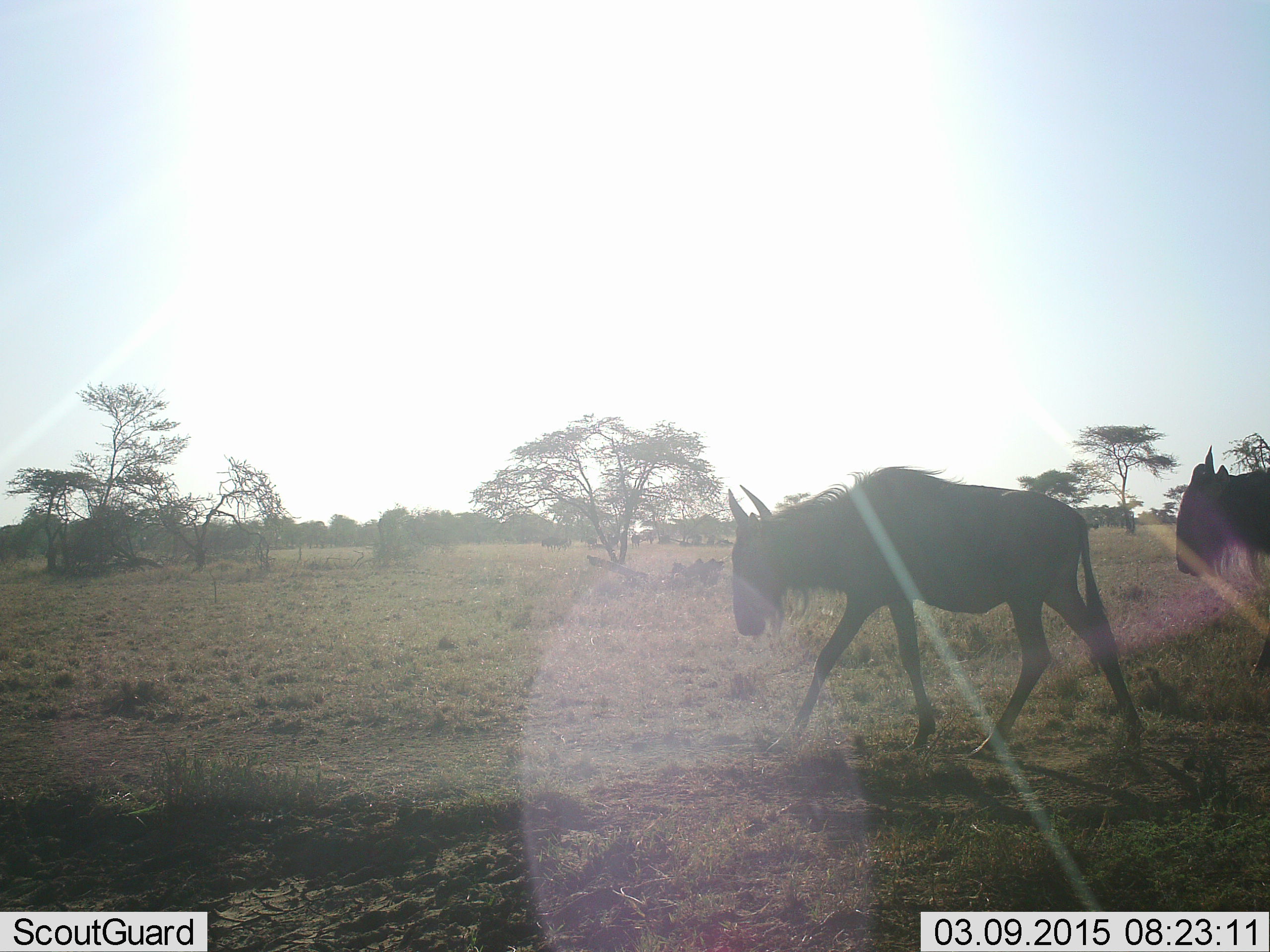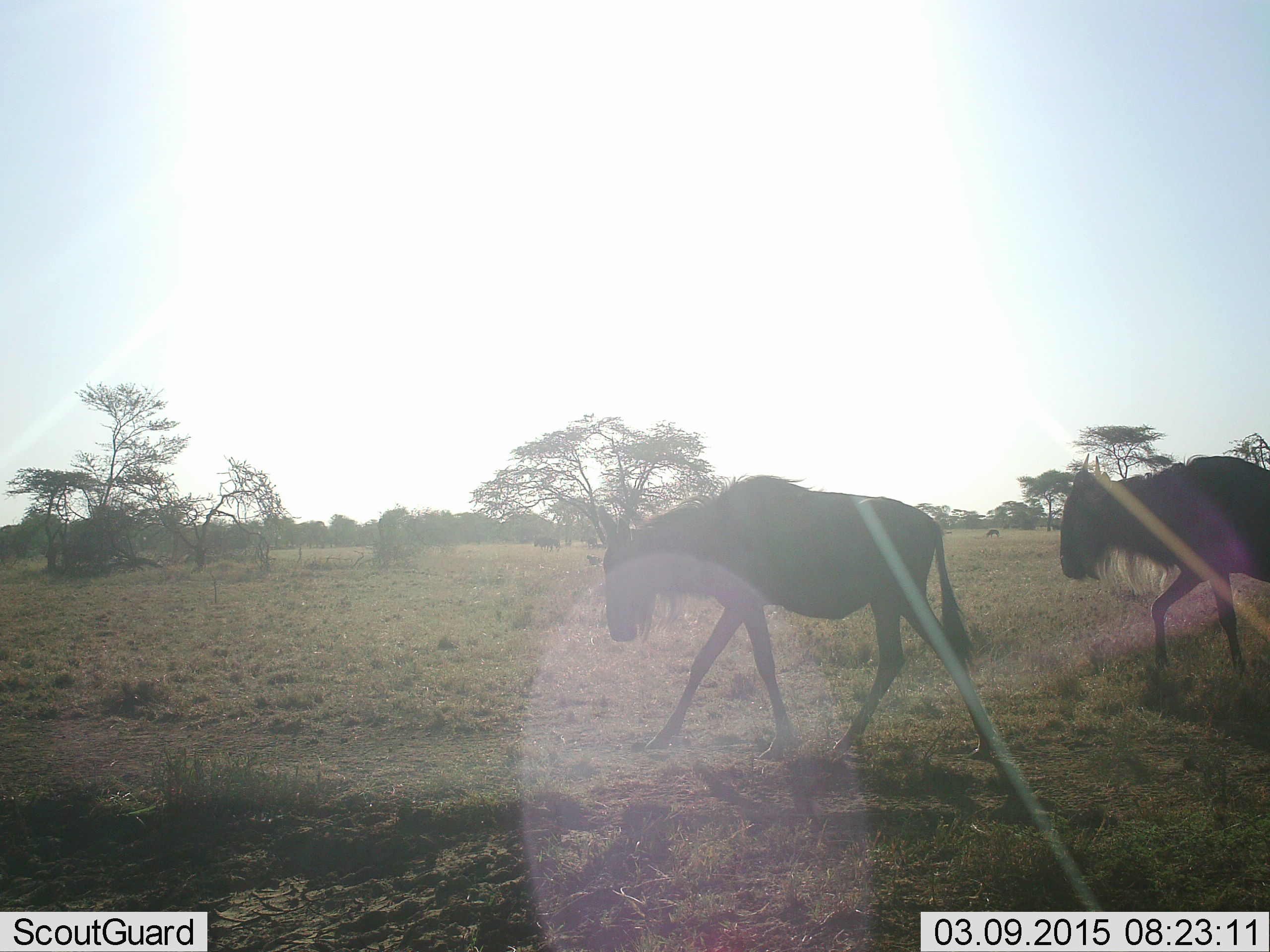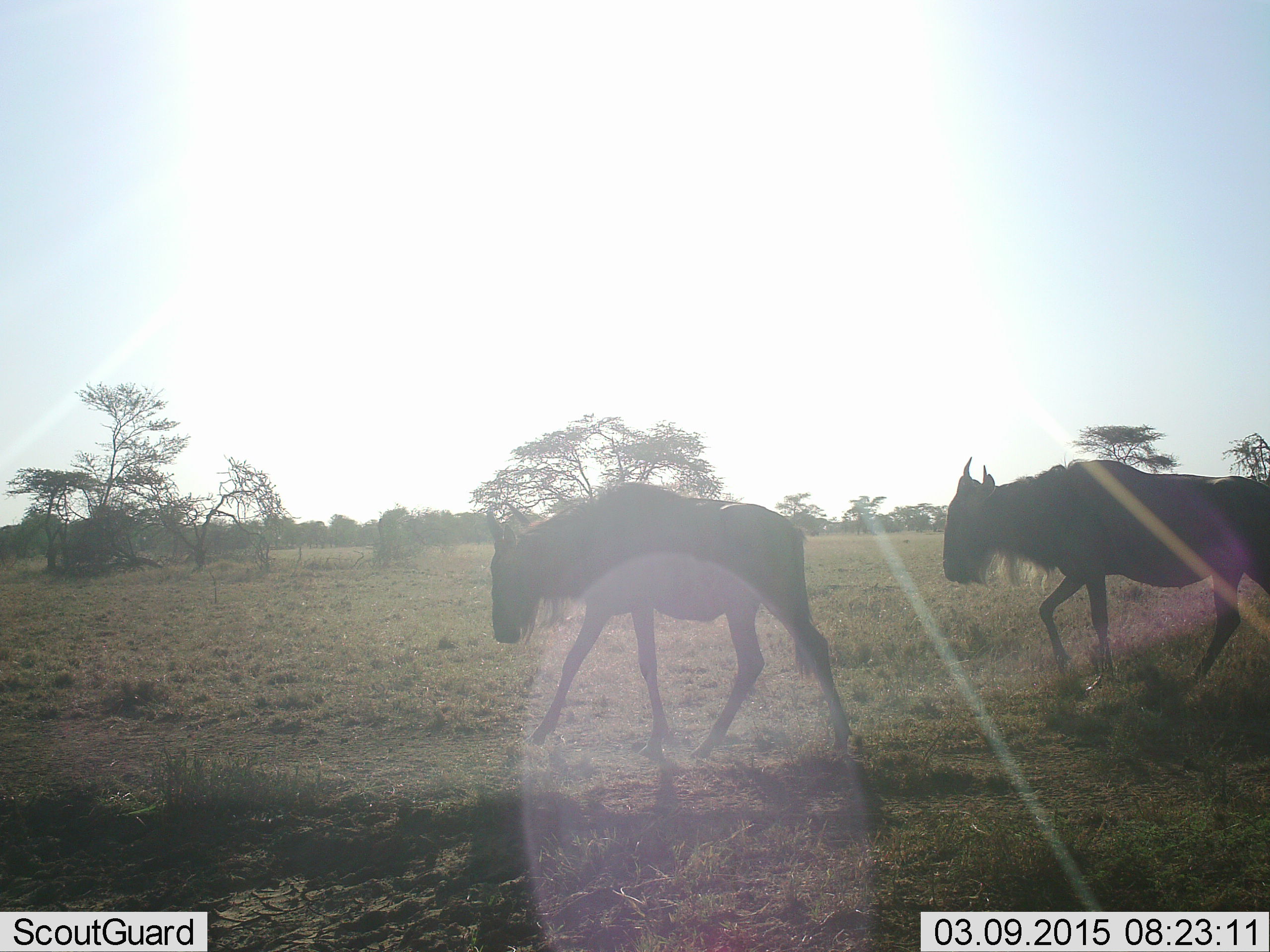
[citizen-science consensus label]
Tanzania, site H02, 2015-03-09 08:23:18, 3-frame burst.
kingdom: Animalia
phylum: Chordata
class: Mammalia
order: Artiodactyla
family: Bovidae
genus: Connochaetes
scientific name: Connochaetes taurinus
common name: blue wildebeest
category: wildebeest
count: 2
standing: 0%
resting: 0%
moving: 100%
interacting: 0%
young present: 10%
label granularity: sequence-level